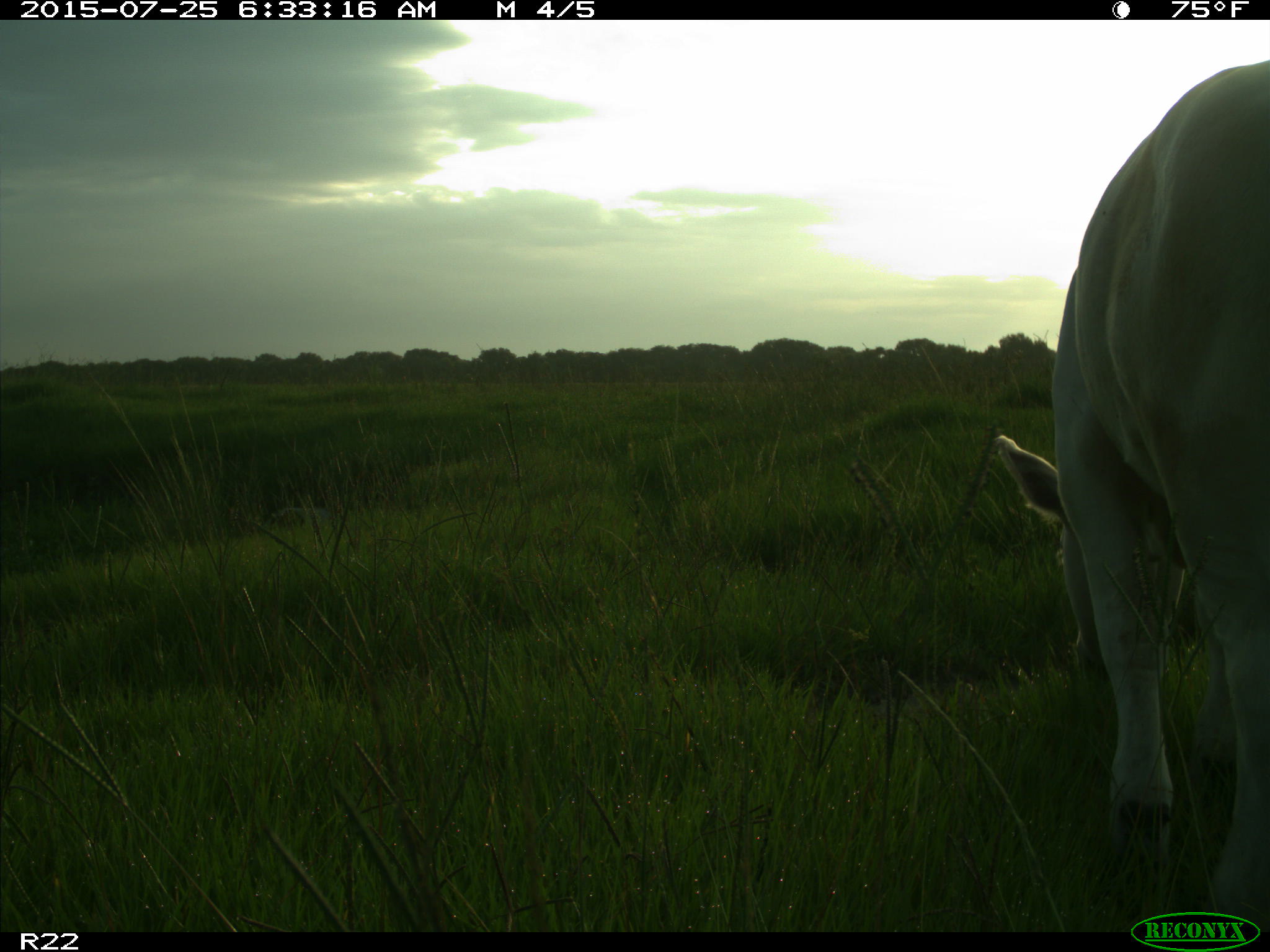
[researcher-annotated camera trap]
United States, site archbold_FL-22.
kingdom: Animalia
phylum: Chordata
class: Mammalia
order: Artiodactyla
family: Bovidae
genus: Bos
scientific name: Bos taurus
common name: domestic cow